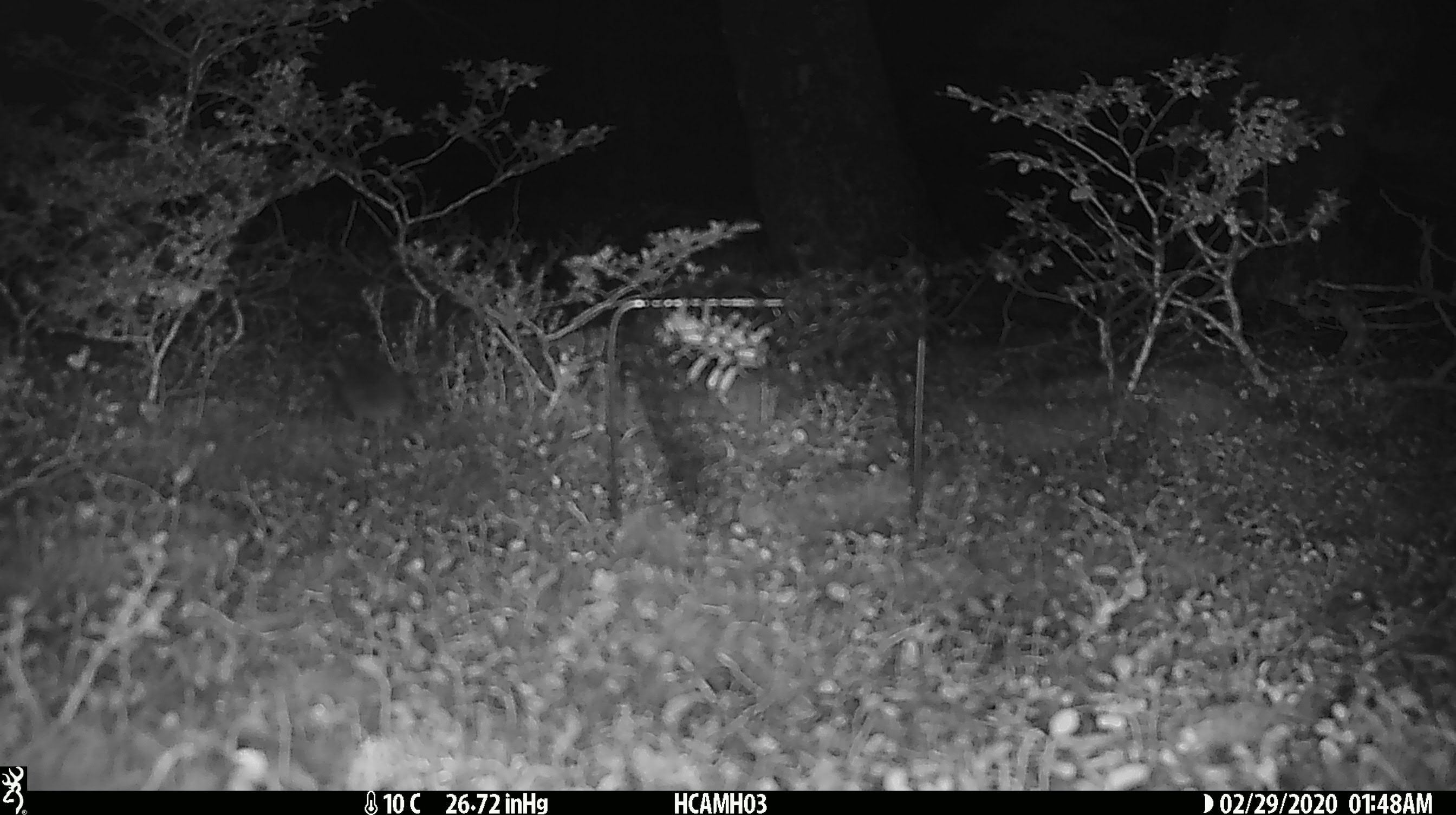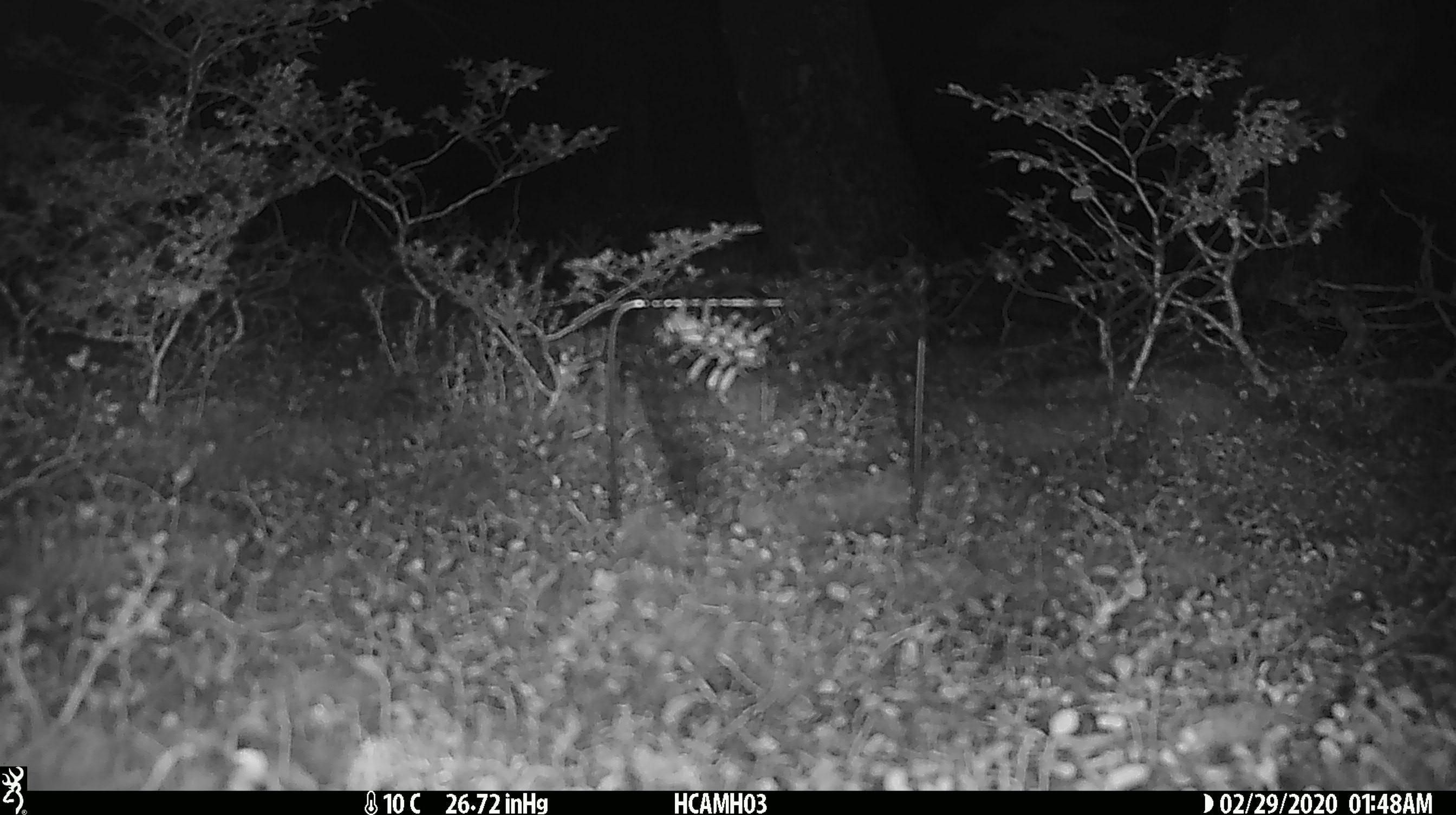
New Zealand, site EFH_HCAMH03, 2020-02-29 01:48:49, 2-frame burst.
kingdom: Animalia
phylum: Chordata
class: Mammalia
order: Rodentia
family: Muridae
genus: Mus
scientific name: Mus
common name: mouse